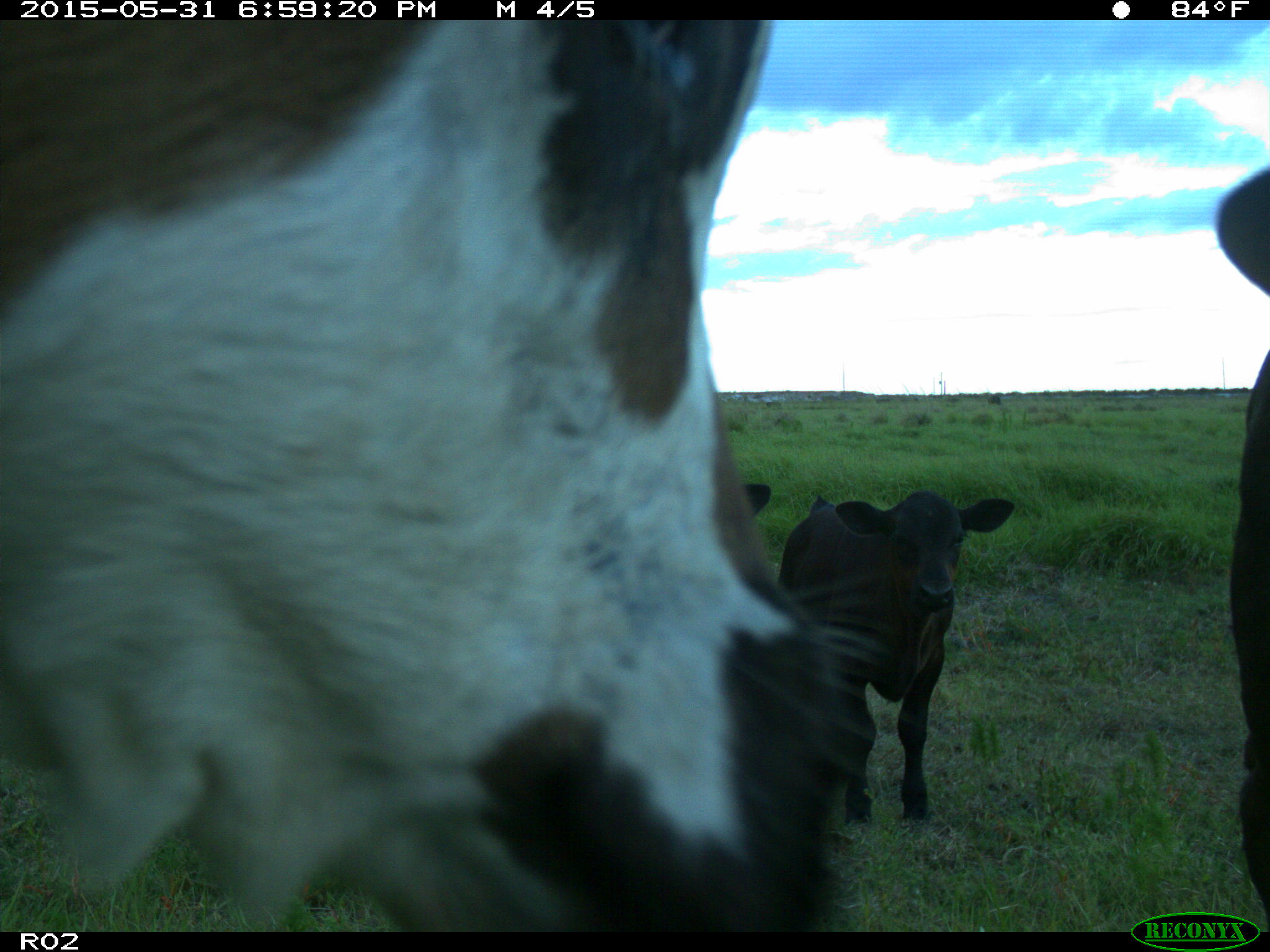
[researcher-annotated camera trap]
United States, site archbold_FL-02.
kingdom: Animalia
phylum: Chordata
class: Mammalia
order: Artiodactyla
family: Bovidae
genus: Bos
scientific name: Bos taurus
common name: domestic cow